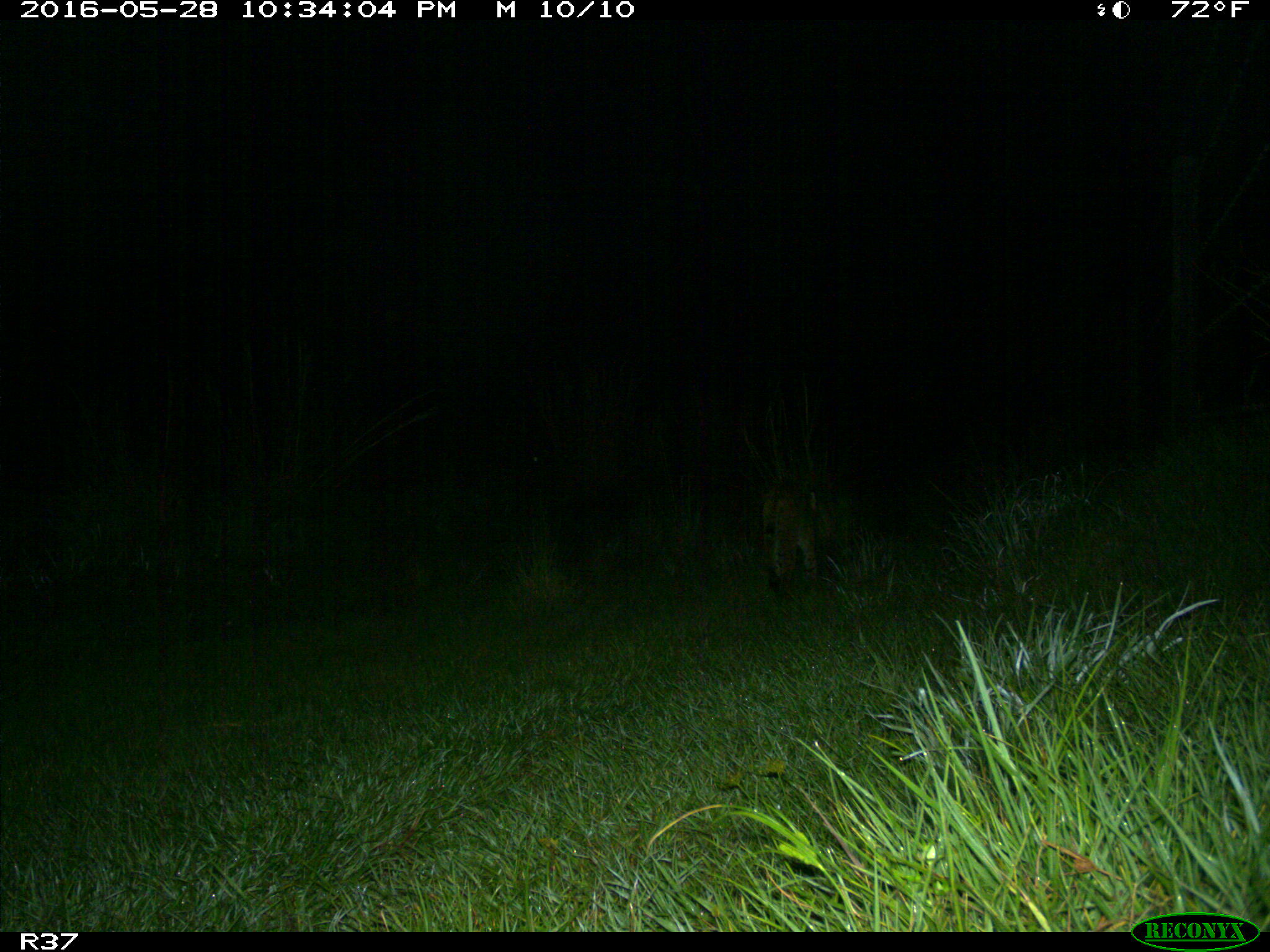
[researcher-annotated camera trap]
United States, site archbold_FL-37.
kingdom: Animalia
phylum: Chordata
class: Mammalia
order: Carnivora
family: Felidae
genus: Lynx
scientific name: Lynx rufus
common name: bobcat